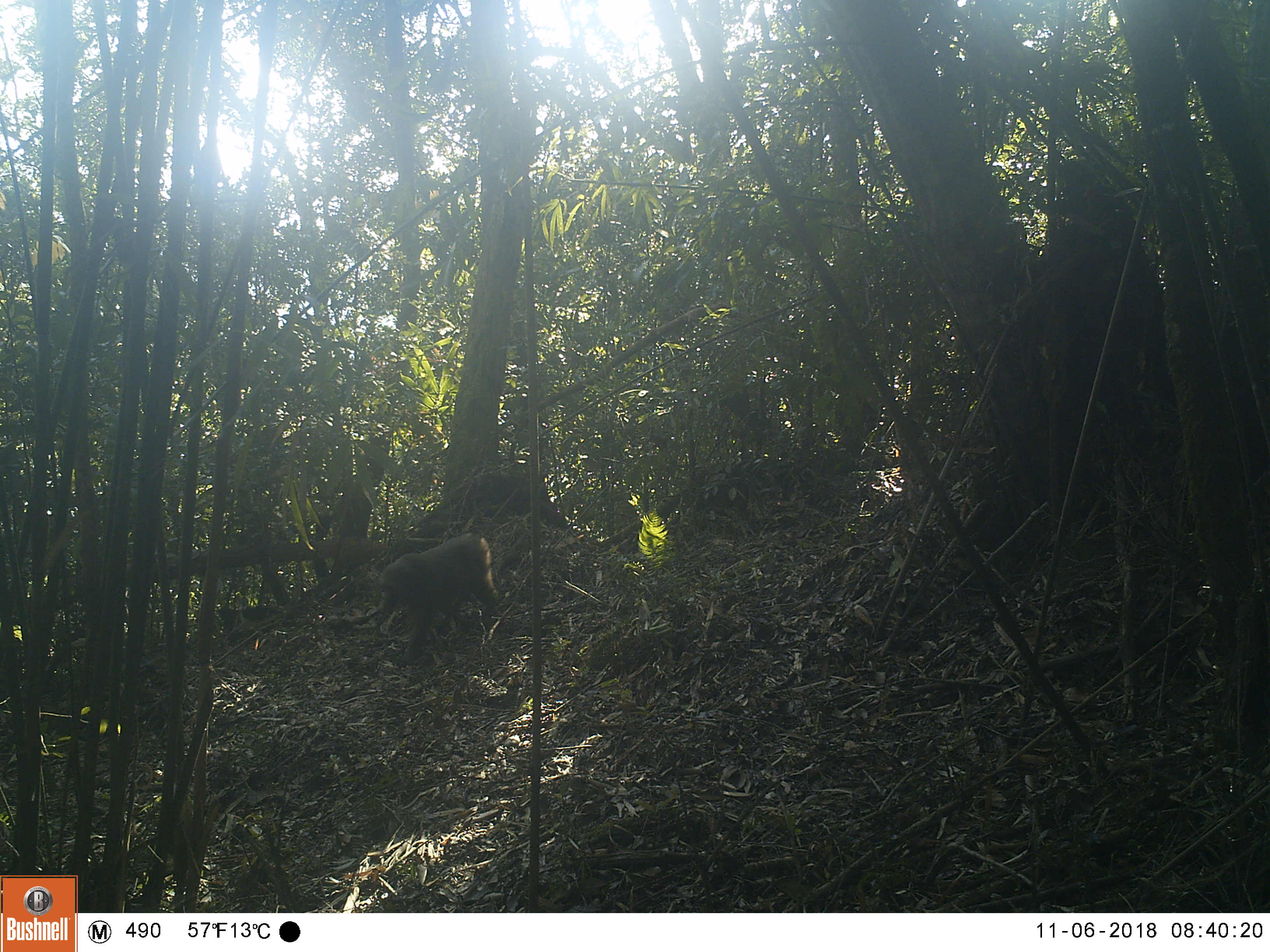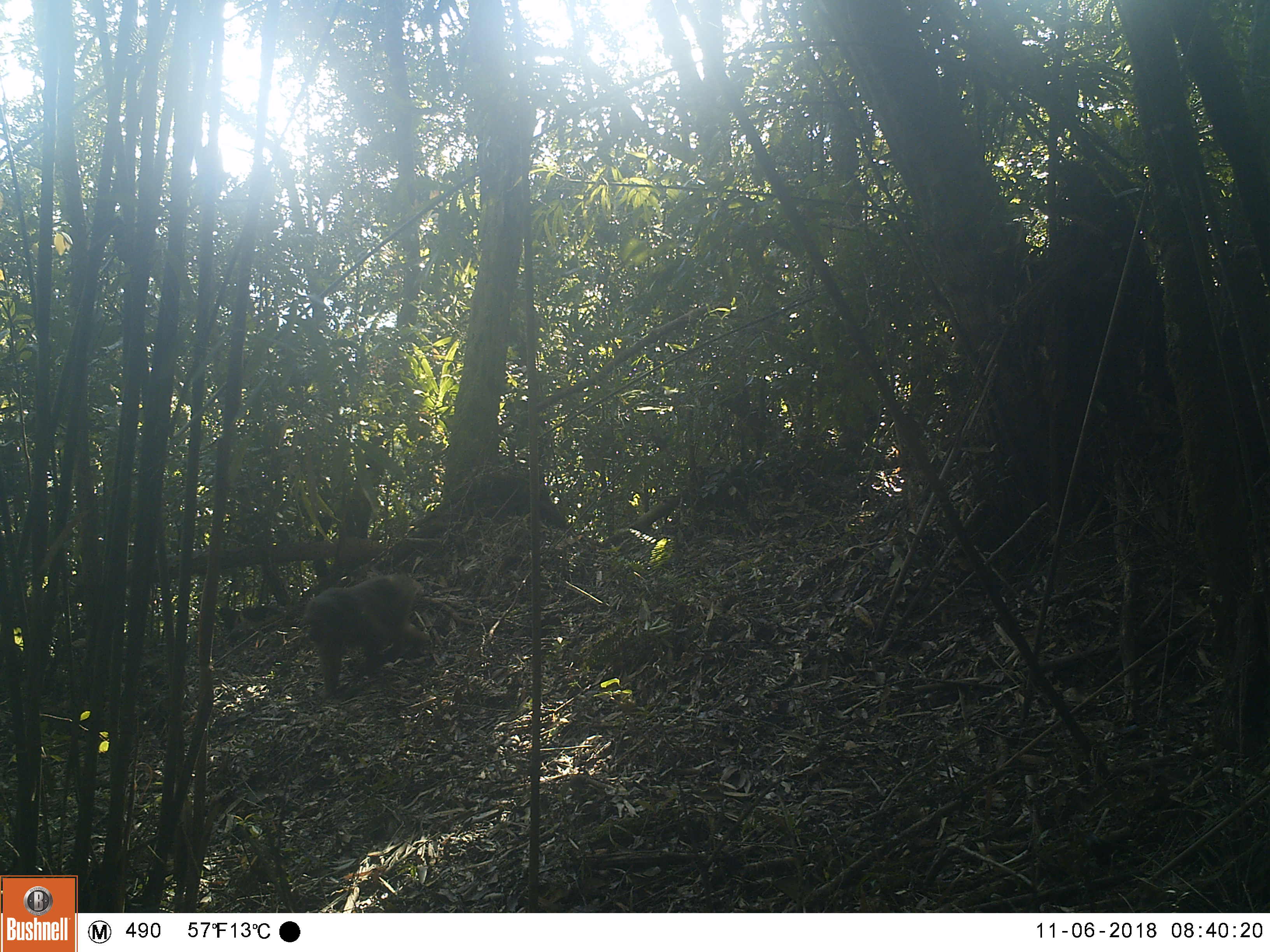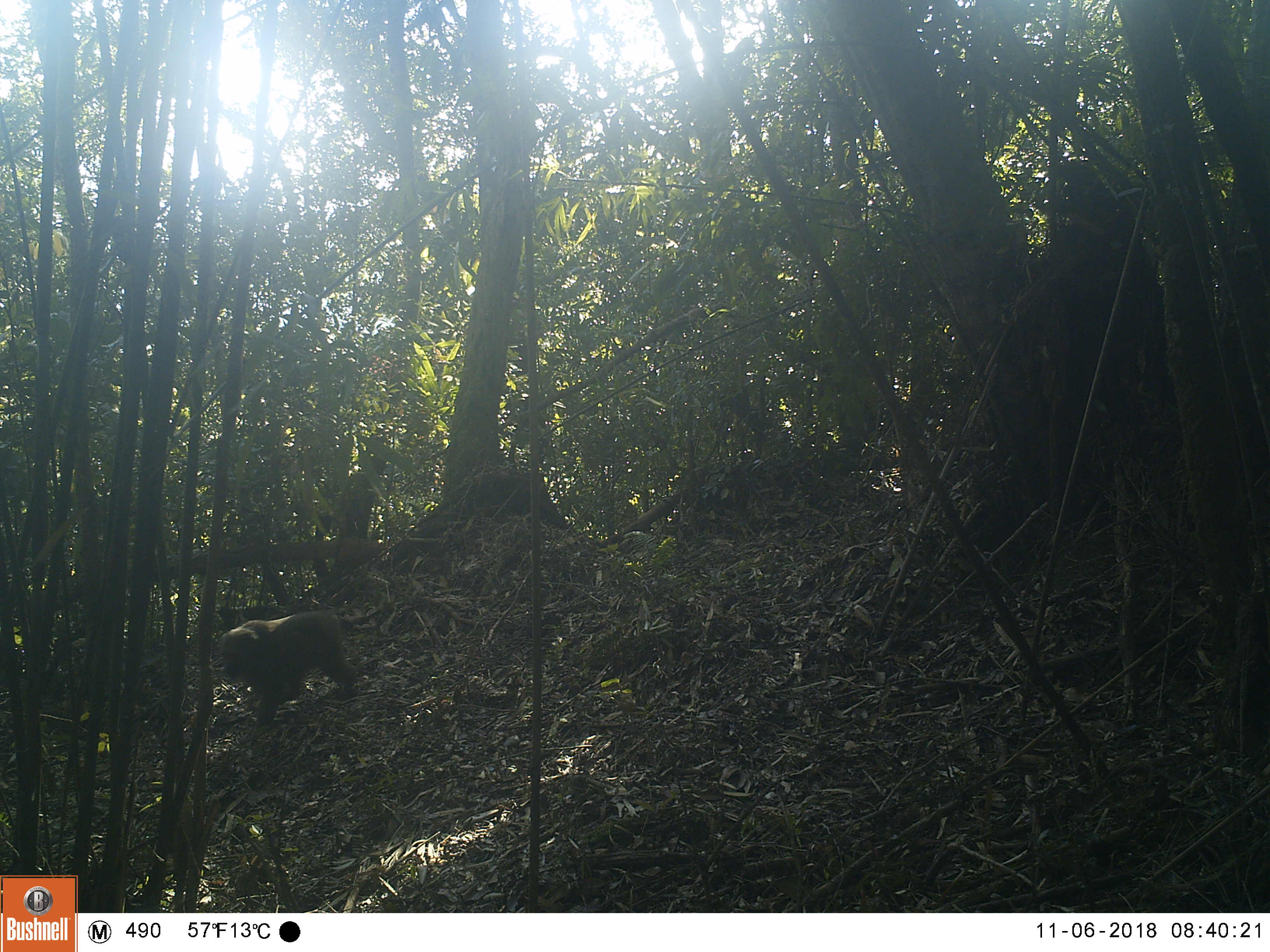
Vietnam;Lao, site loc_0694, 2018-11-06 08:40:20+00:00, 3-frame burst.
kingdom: Animalia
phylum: Chordata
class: Mammalia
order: Primates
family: Cercopithecidae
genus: Macaca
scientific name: Macaca arctoides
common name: stump-tailed macaque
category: stump tailed macaque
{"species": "stump tailed macaque (stump-tailed macaque) (Macaca arctoides)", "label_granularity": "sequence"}